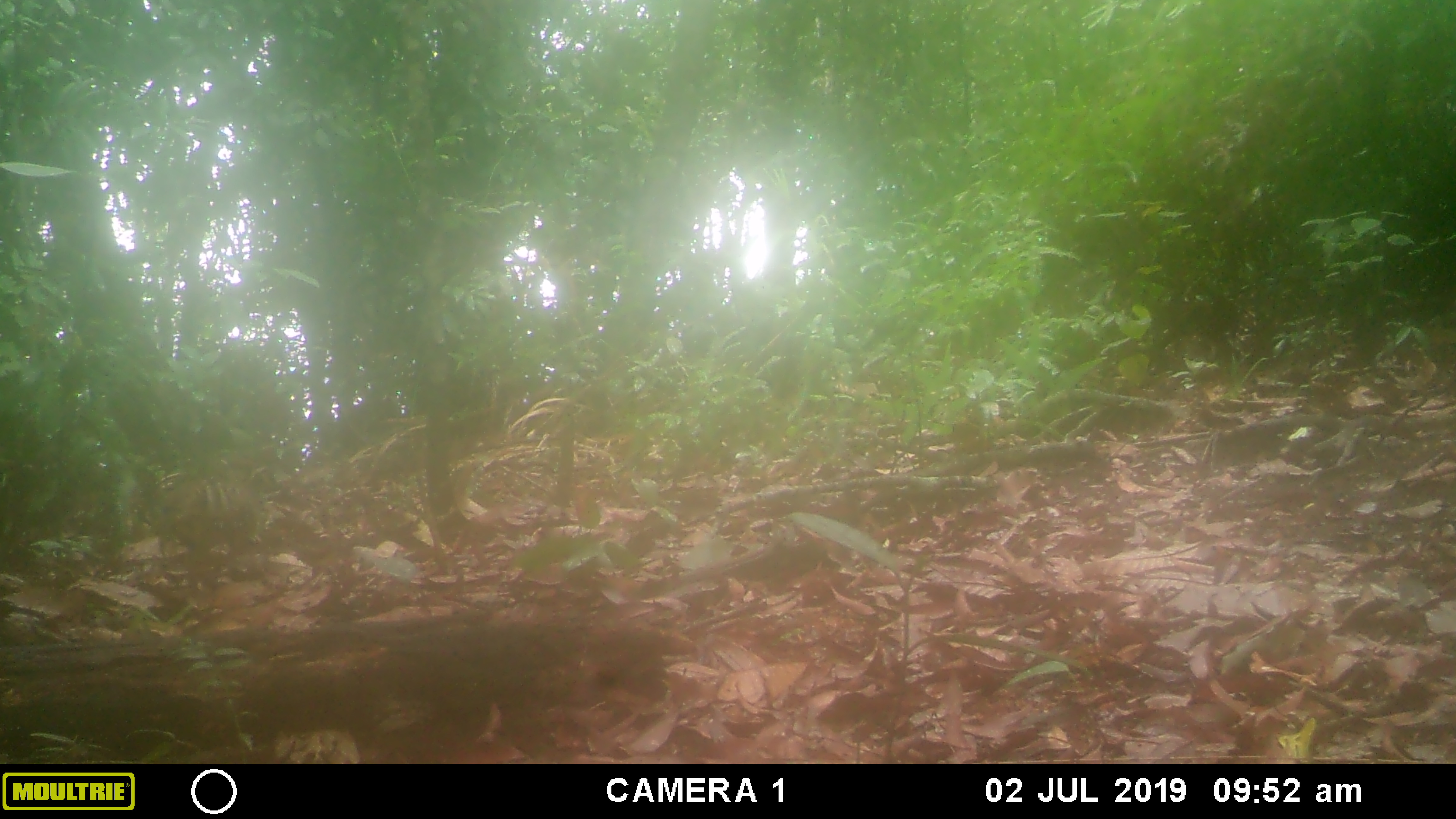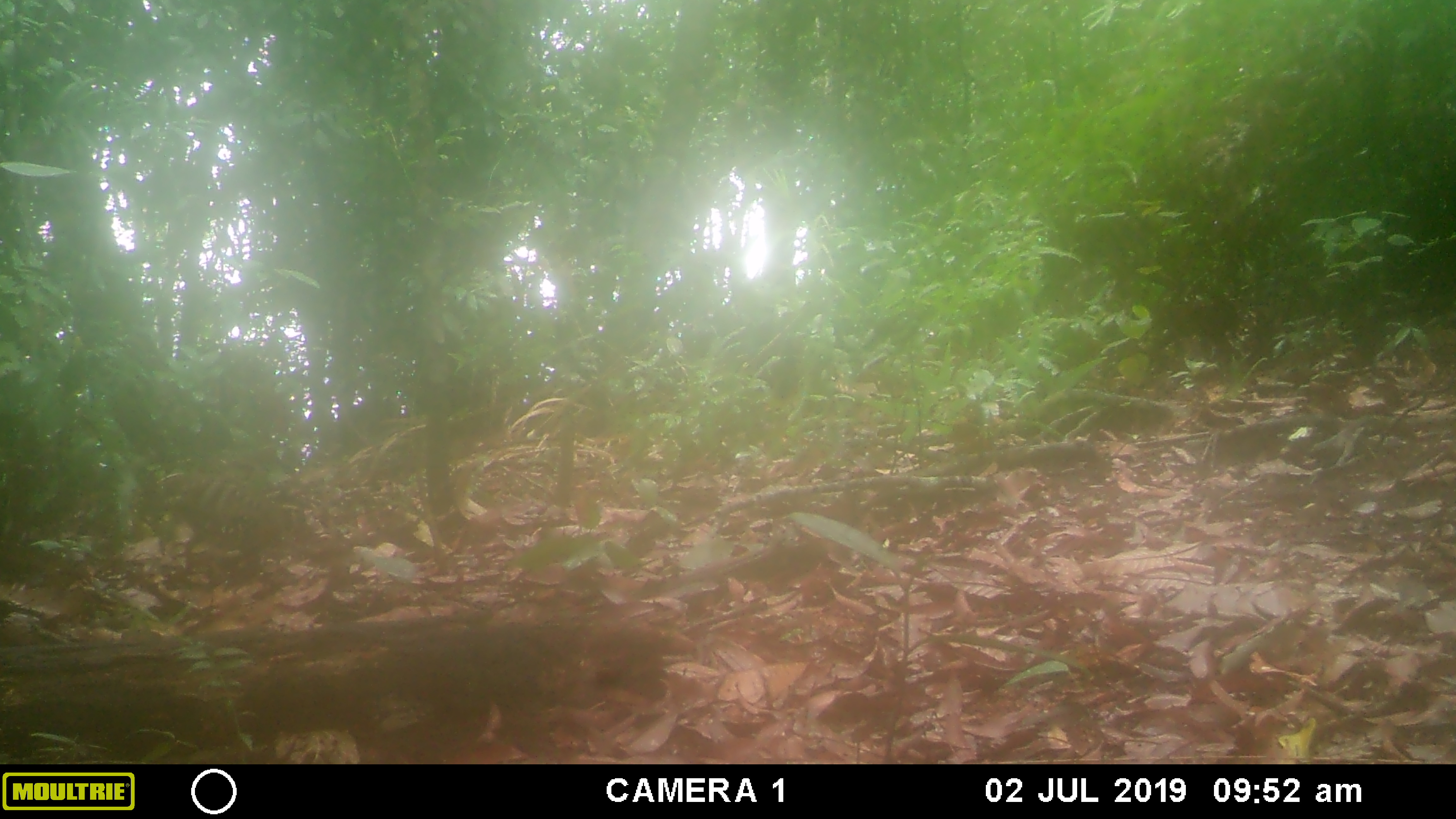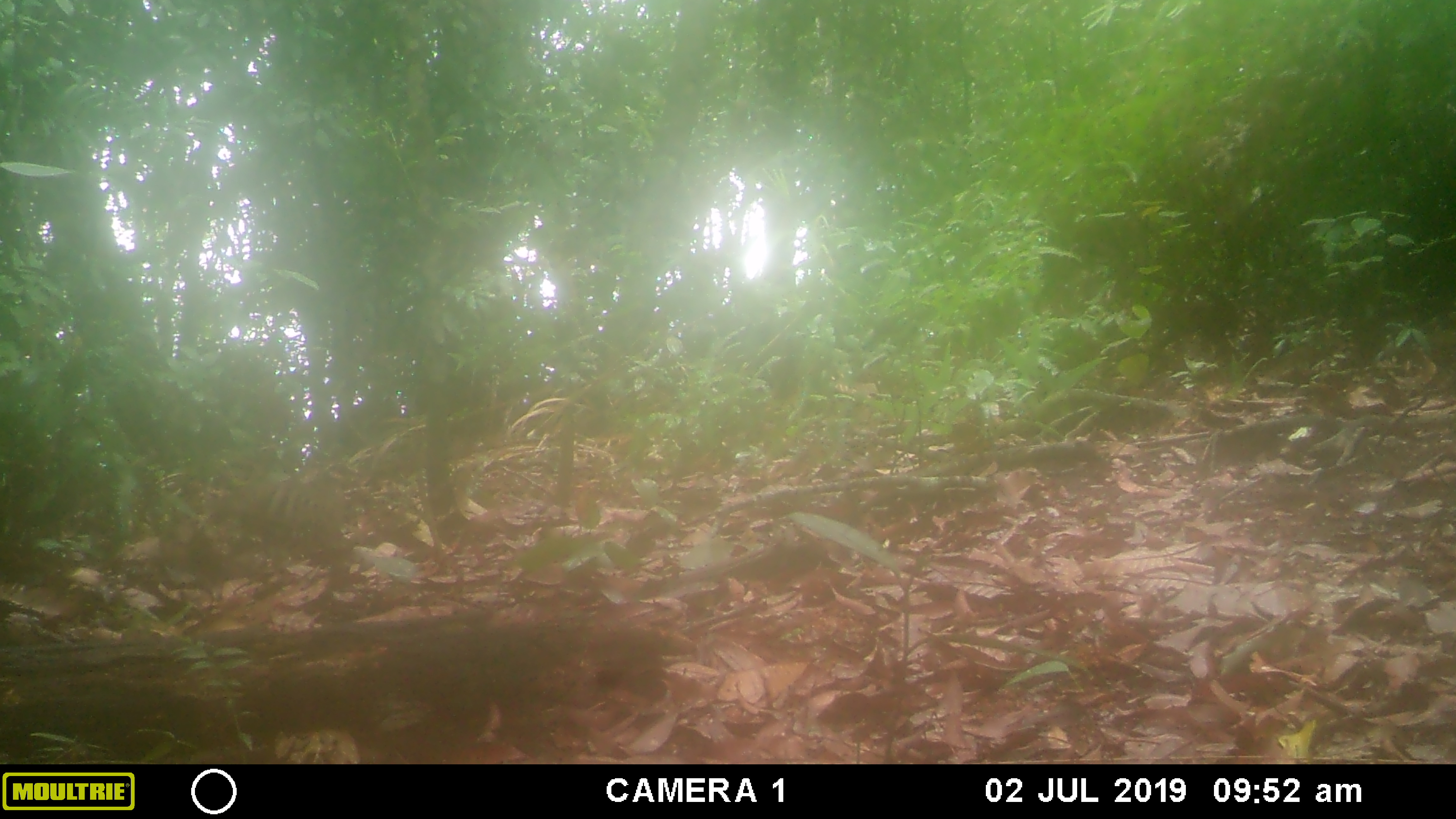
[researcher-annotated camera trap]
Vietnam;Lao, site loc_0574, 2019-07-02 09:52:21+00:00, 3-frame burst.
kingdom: Animalia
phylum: Chordata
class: Aves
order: Galliformes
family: Phasianidae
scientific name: Phasianidae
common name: partridge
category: unidentified partridge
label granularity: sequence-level